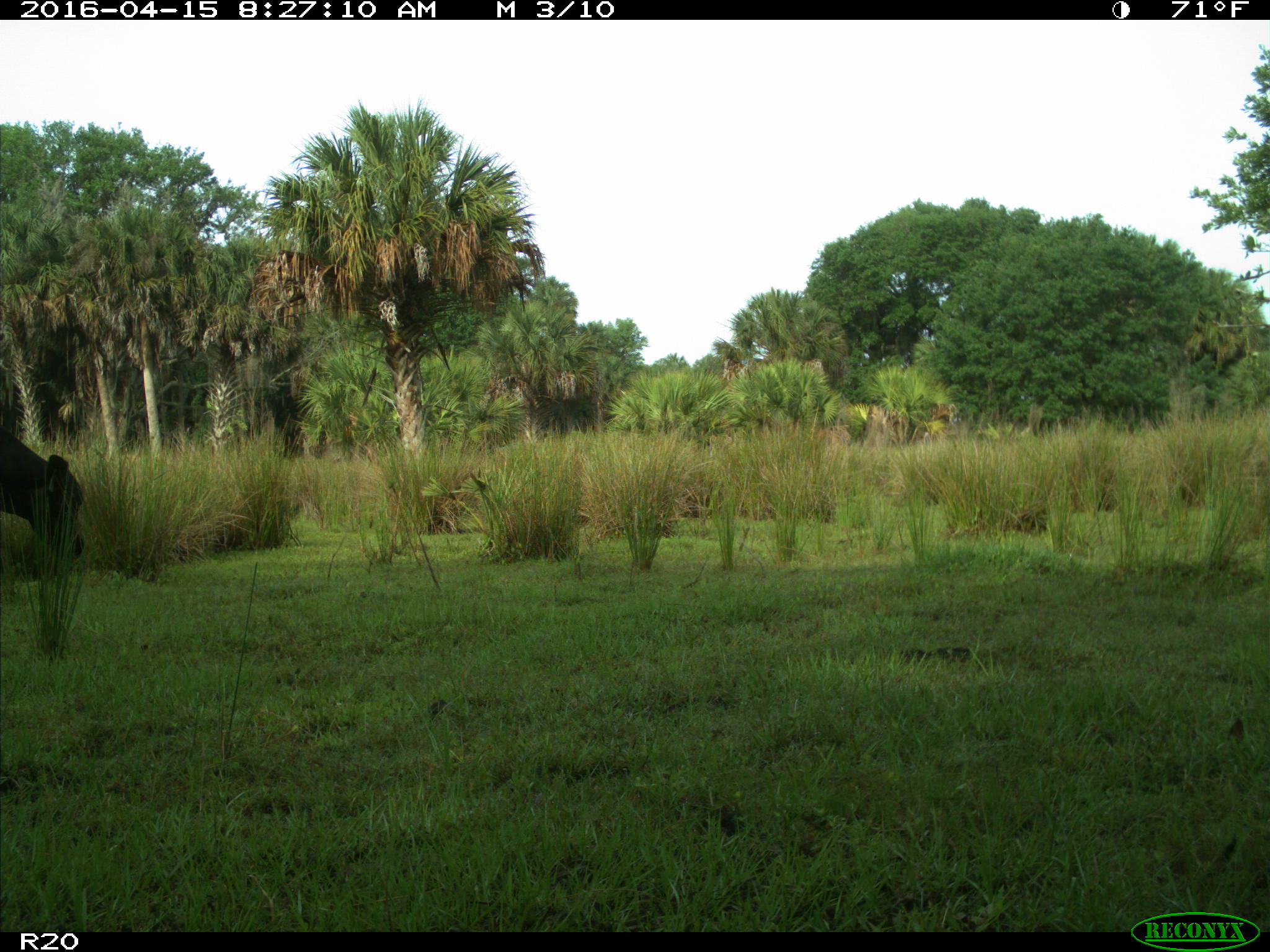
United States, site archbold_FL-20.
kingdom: Animalia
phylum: Chordata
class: Mammalia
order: Artiodactyla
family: Bovidae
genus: Bos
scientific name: Bos taurus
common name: domestic cow